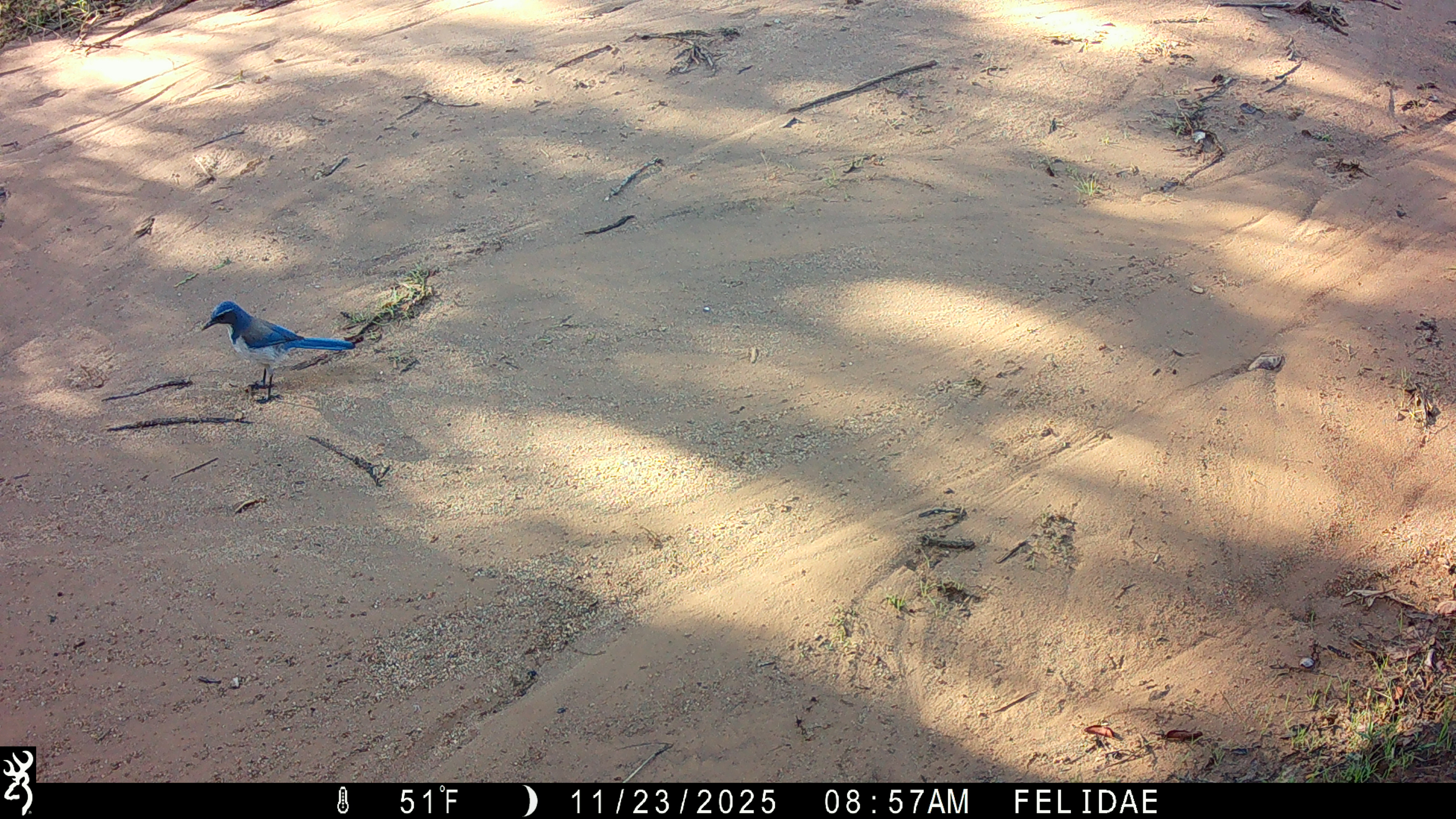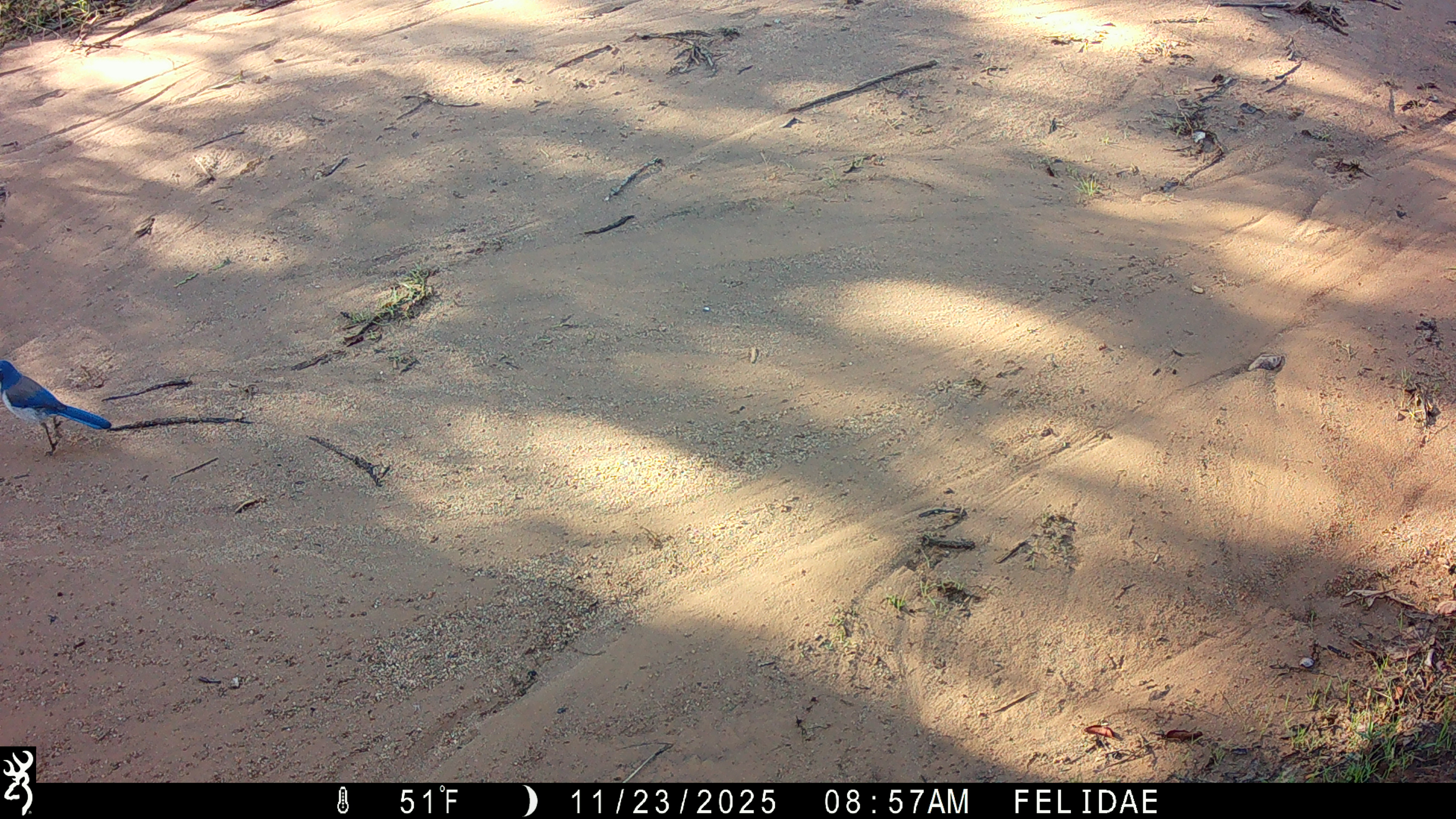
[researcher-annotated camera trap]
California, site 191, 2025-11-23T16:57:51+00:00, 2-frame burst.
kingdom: Animalia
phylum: Chordata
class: Aves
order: Passeriformes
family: Corvidae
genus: Aphelocoma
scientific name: Aphelocoma californica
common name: california scrub jay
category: western scrub-jay